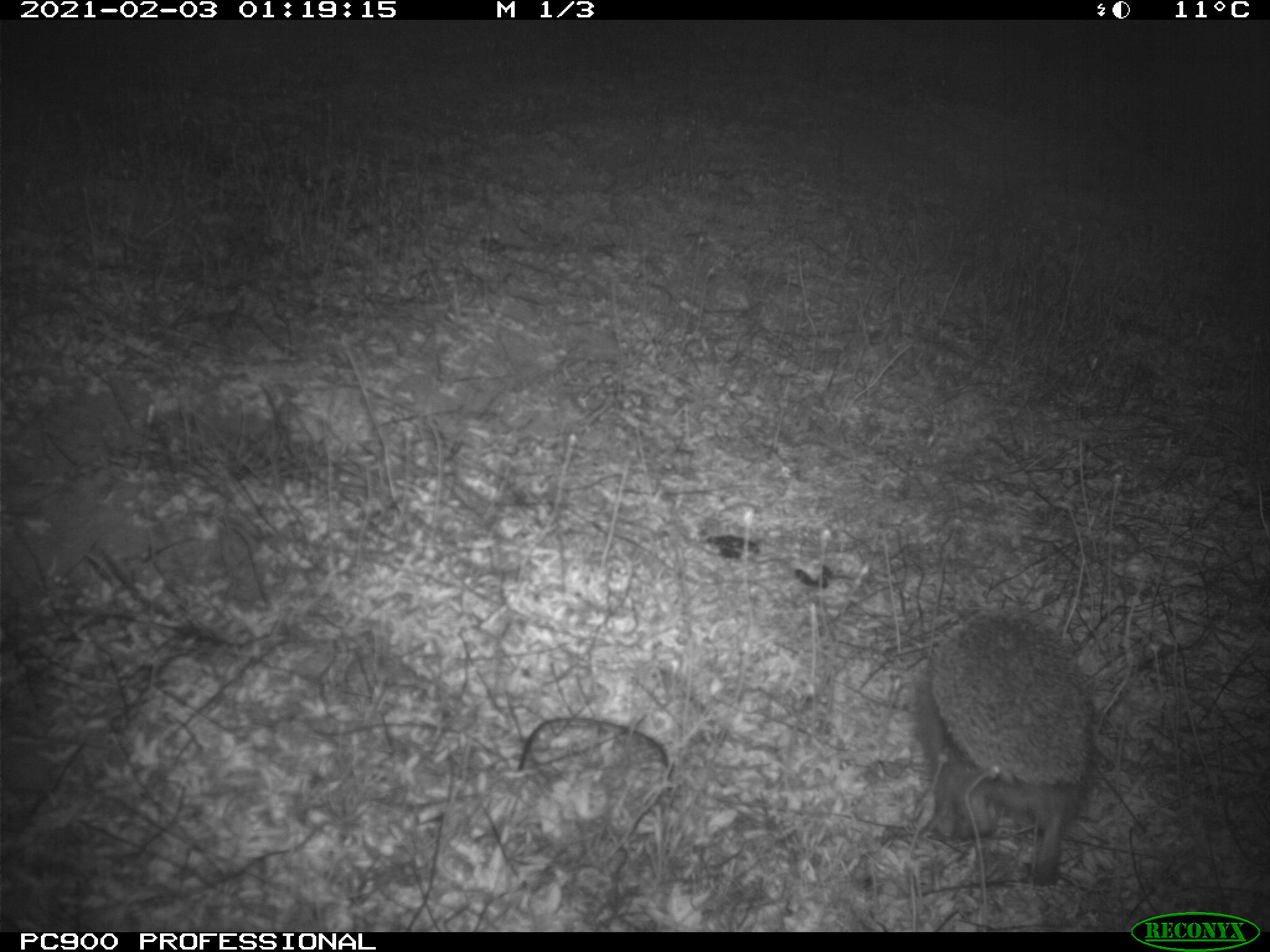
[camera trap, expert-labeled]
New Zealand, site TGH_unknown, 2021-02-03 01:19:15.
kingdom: Animalia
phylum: Chordata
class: Mammalia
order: Eulipotyphla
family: Erinaceidae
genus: Erinaceus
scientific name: Erinaceus europaeus europaeus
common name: european hedgehog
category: hedgehog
Hedgehog (european hedgehog) (Erinaceus europaeus europaeus).